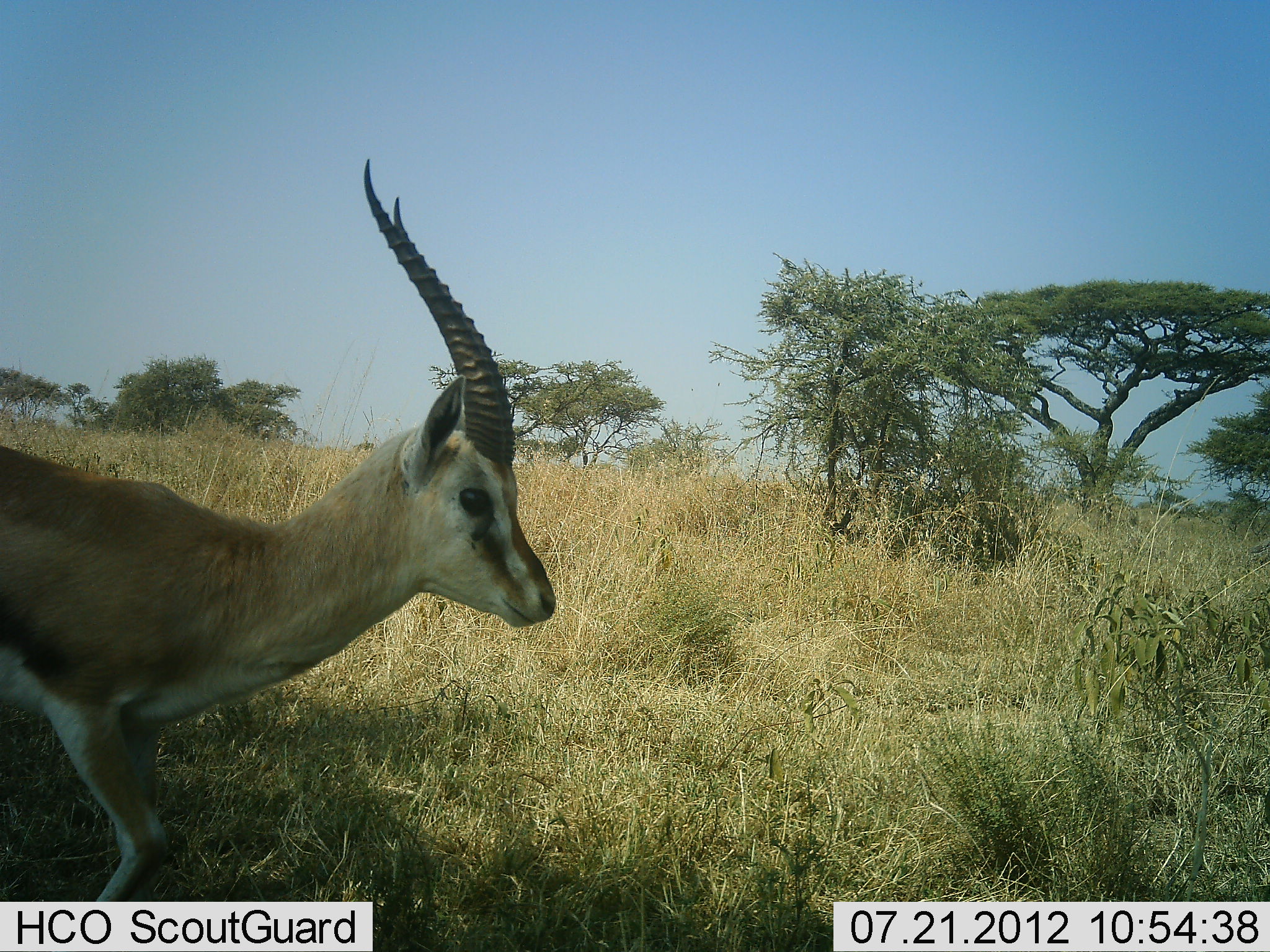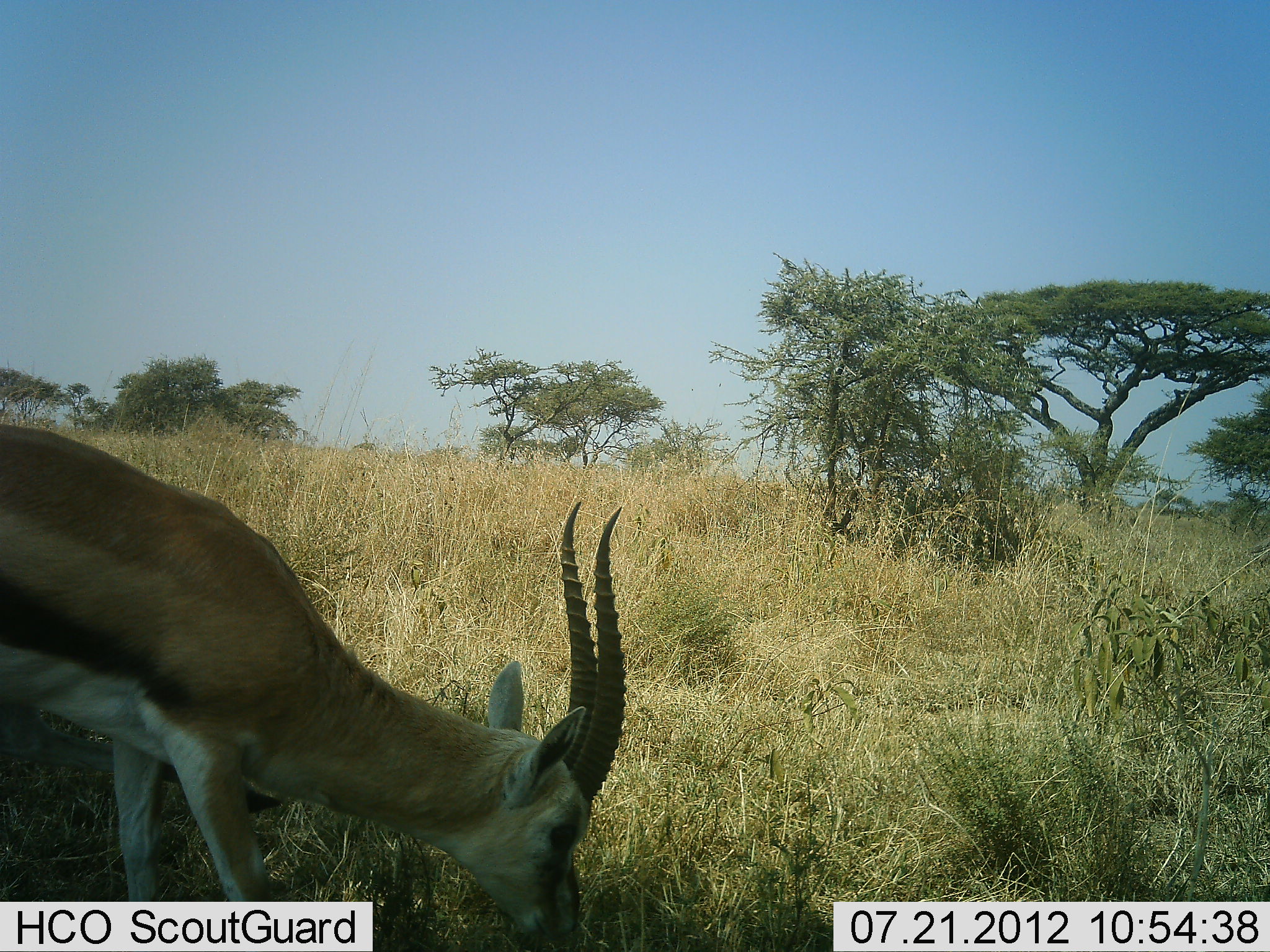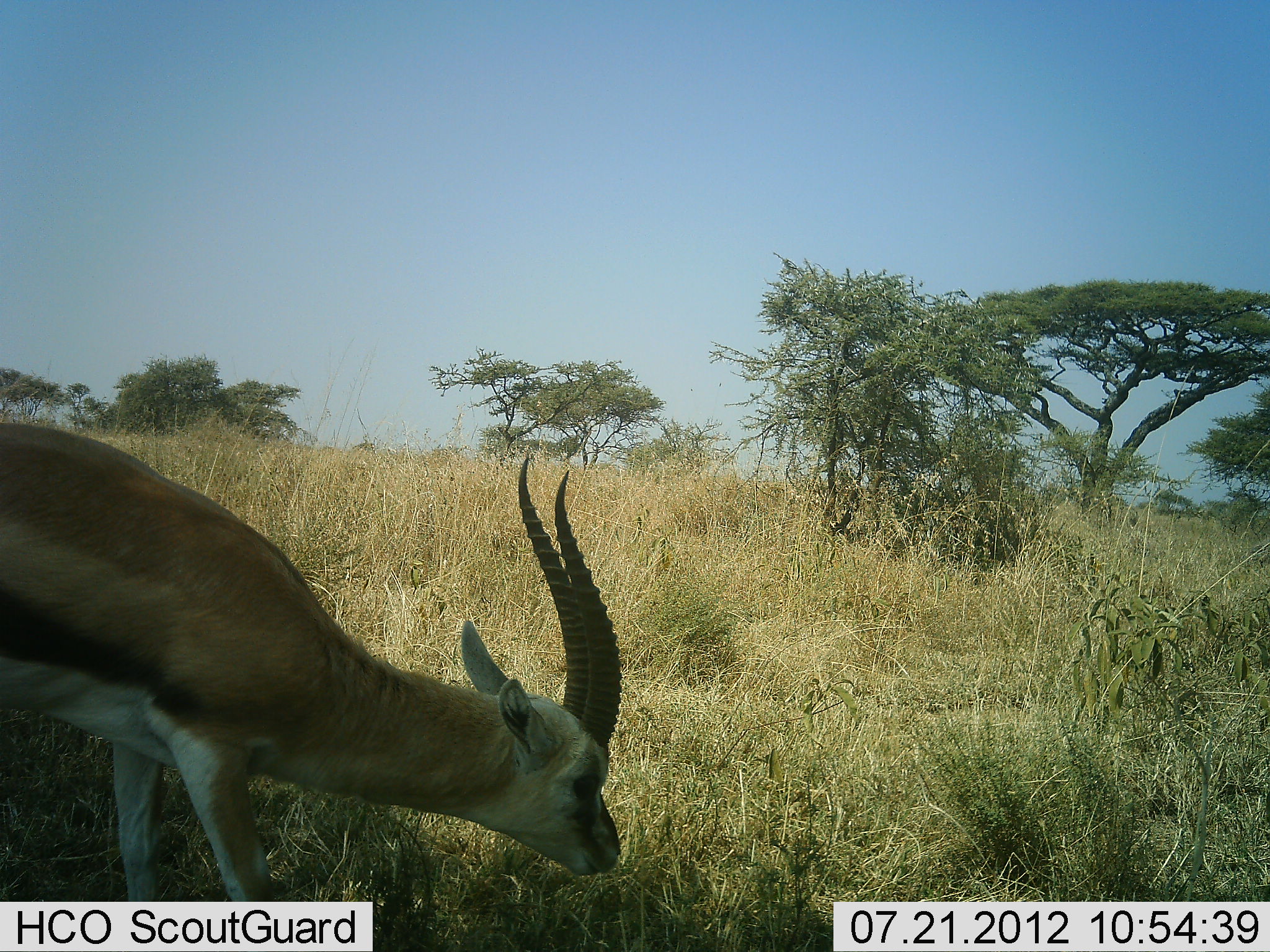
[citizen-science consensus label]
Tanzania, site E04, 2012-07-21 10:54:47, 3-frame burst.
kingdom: Animalia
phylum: Chordata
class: Mammalia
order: Artiodactyla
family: Bovidae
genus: Eudorcas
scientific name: Eudorcas thomsonii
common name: thomson's gazelle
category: gazellethomsons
Gazellethomsons (thomson's gazelle) (Eudorcas thomsonii), count 1. Behavior (volunteer vote fractions): standing 30%, resting 0%, moving 10%, interacting 0%. Young present (vote fraction): 0%. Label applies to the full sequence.